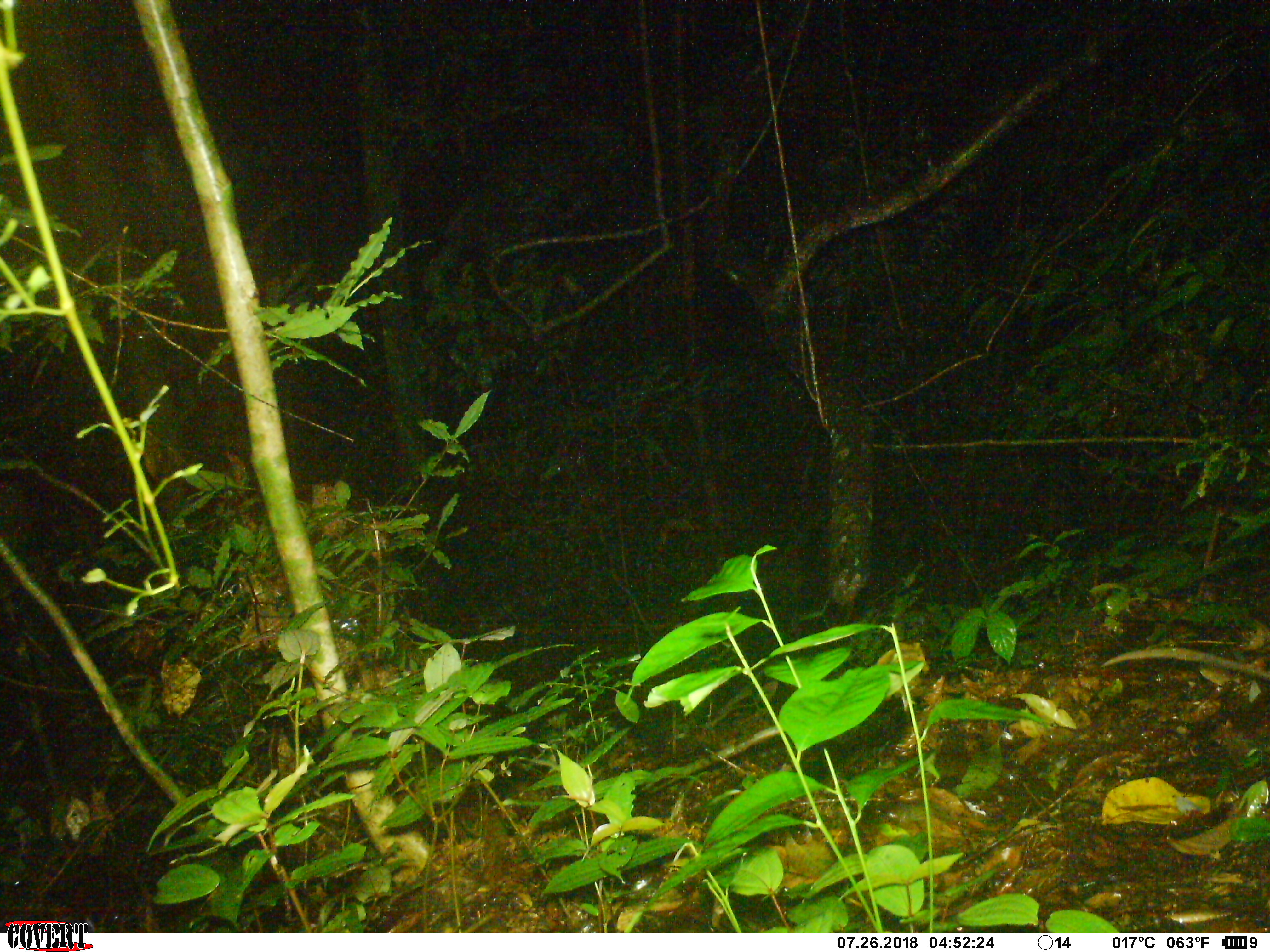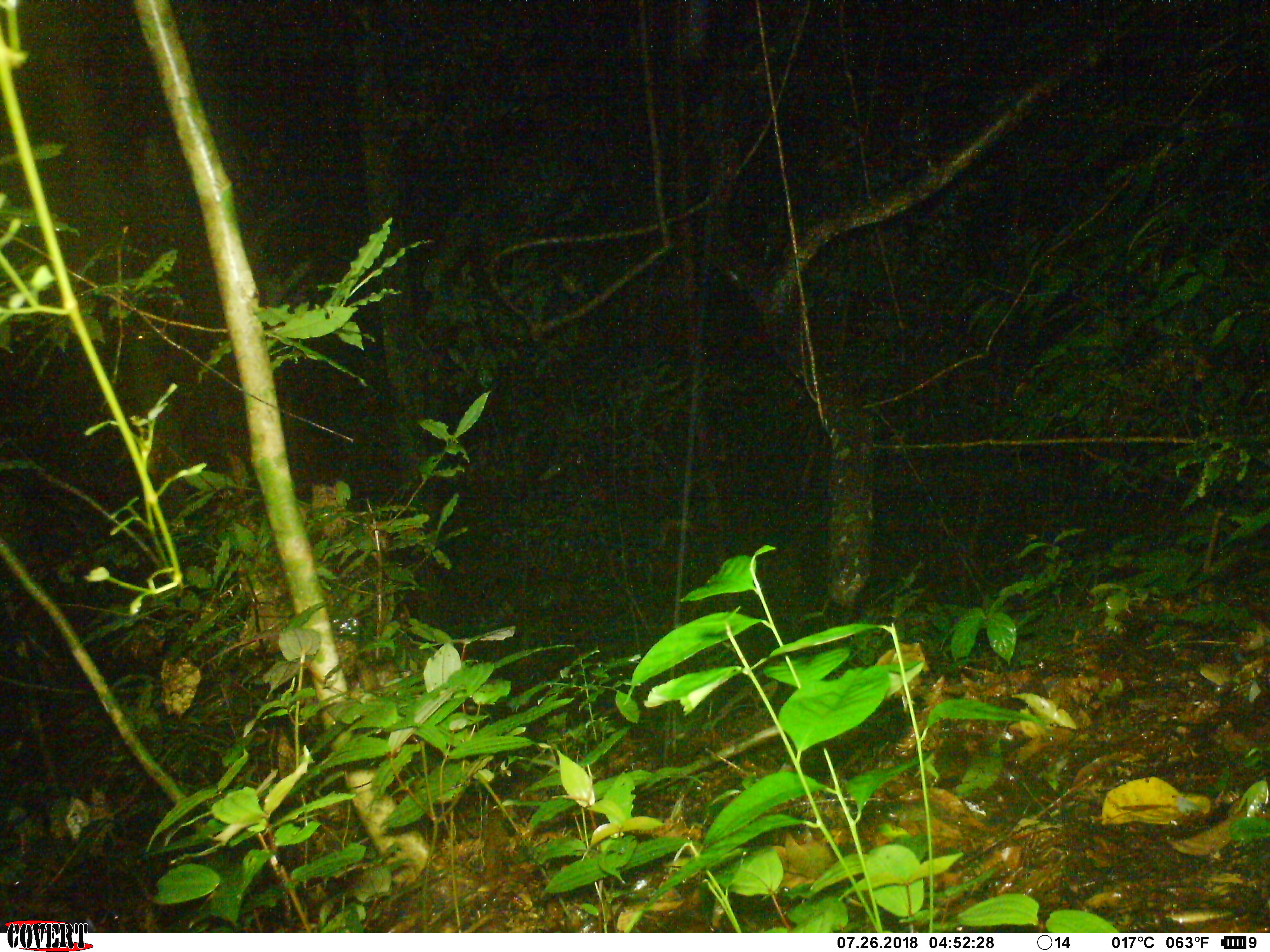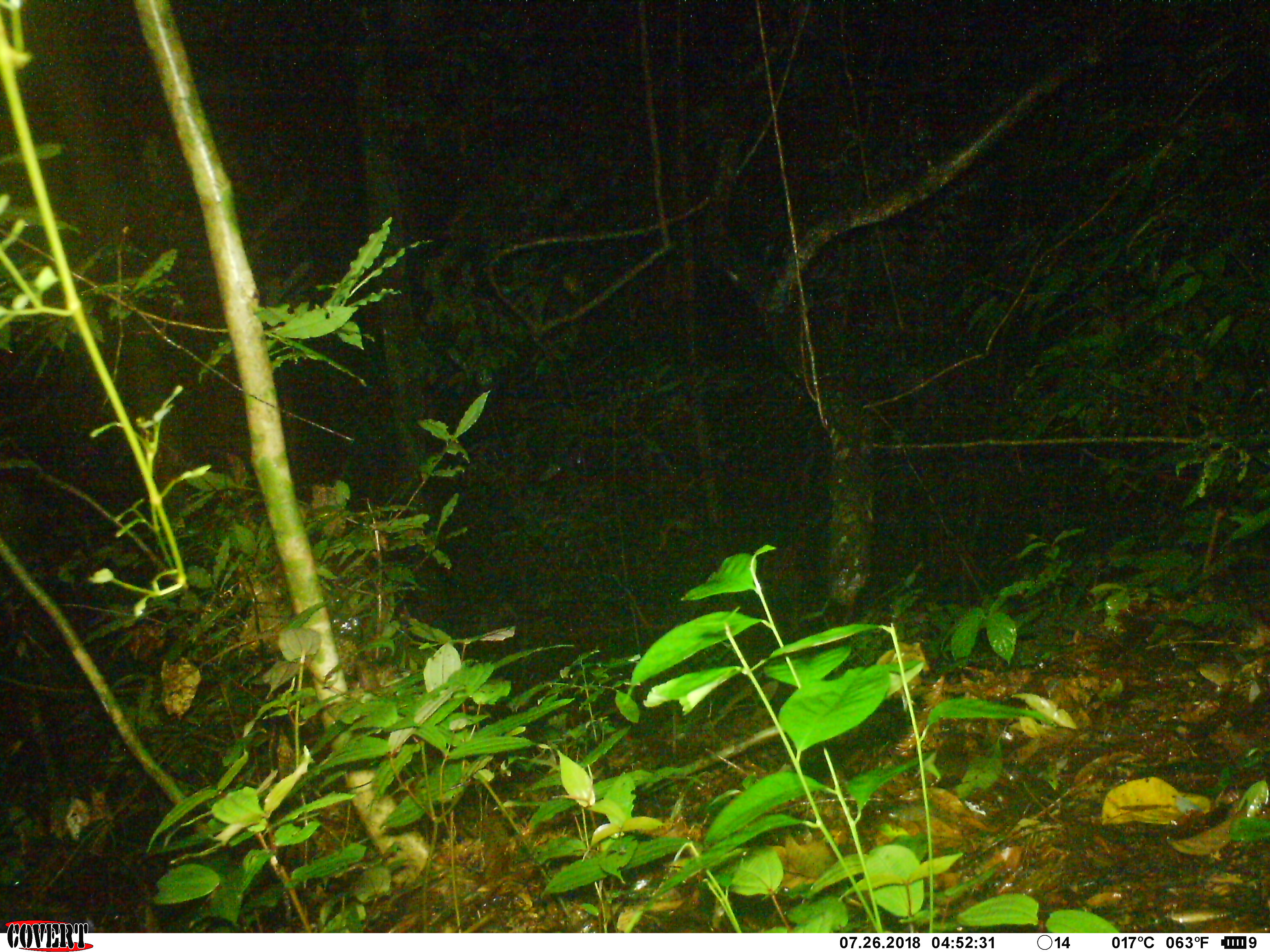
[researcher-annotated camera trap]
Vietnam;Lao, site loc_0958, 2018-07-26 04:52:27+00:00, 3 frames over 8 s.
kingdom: Animalia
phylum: Chordata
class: Mammalia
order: Rodentia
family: Muridae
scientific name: Muridae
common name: old-world mice and rats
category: unidentified murid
Unidentified murid (old-world mice and rats) (Muridae). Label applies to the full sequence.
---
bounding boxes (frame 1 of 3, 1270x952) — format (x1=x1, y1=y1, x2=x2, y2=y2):
unidentified murid: (x1=1100, y1=646, x2=1270, y2=685)